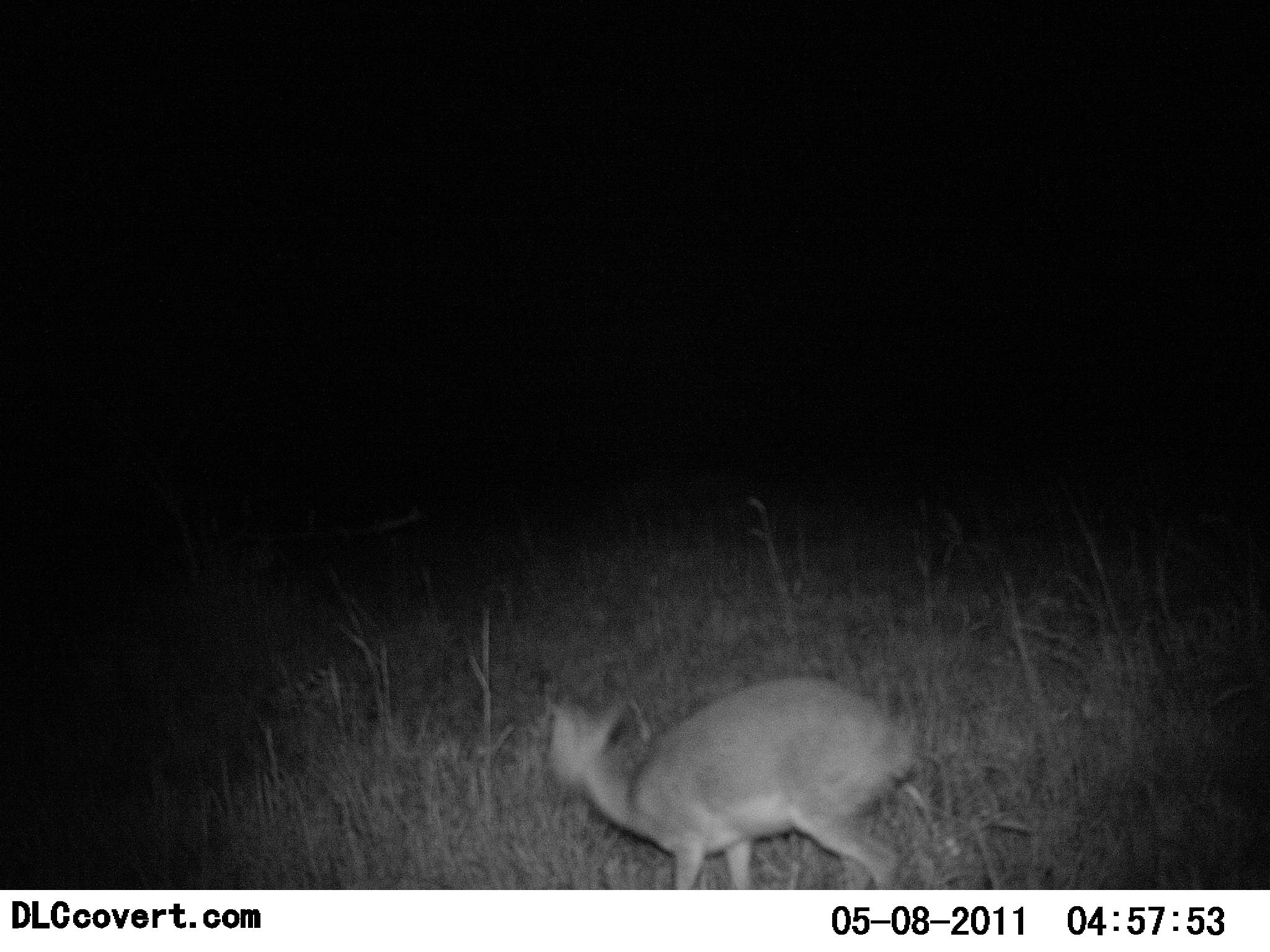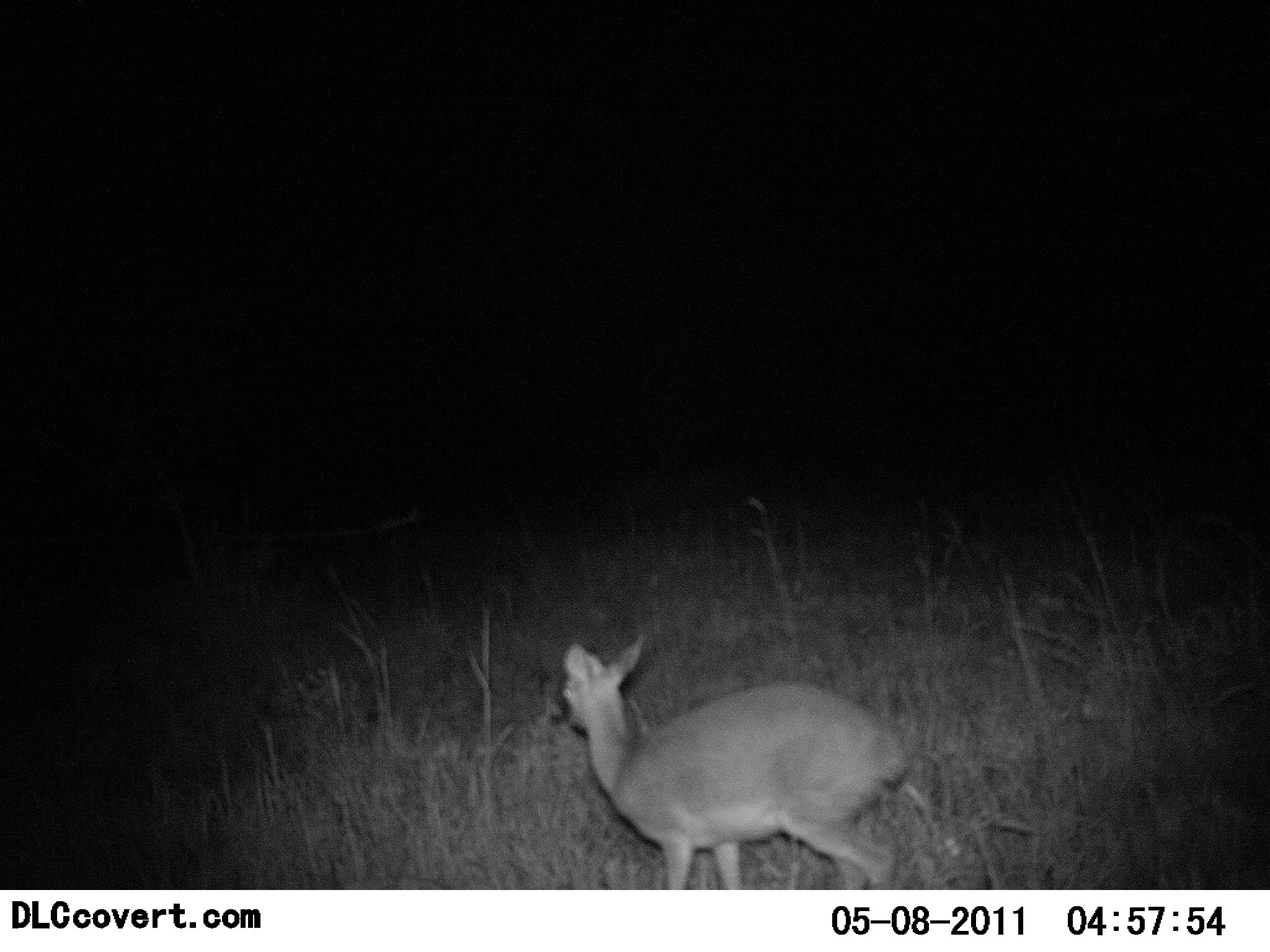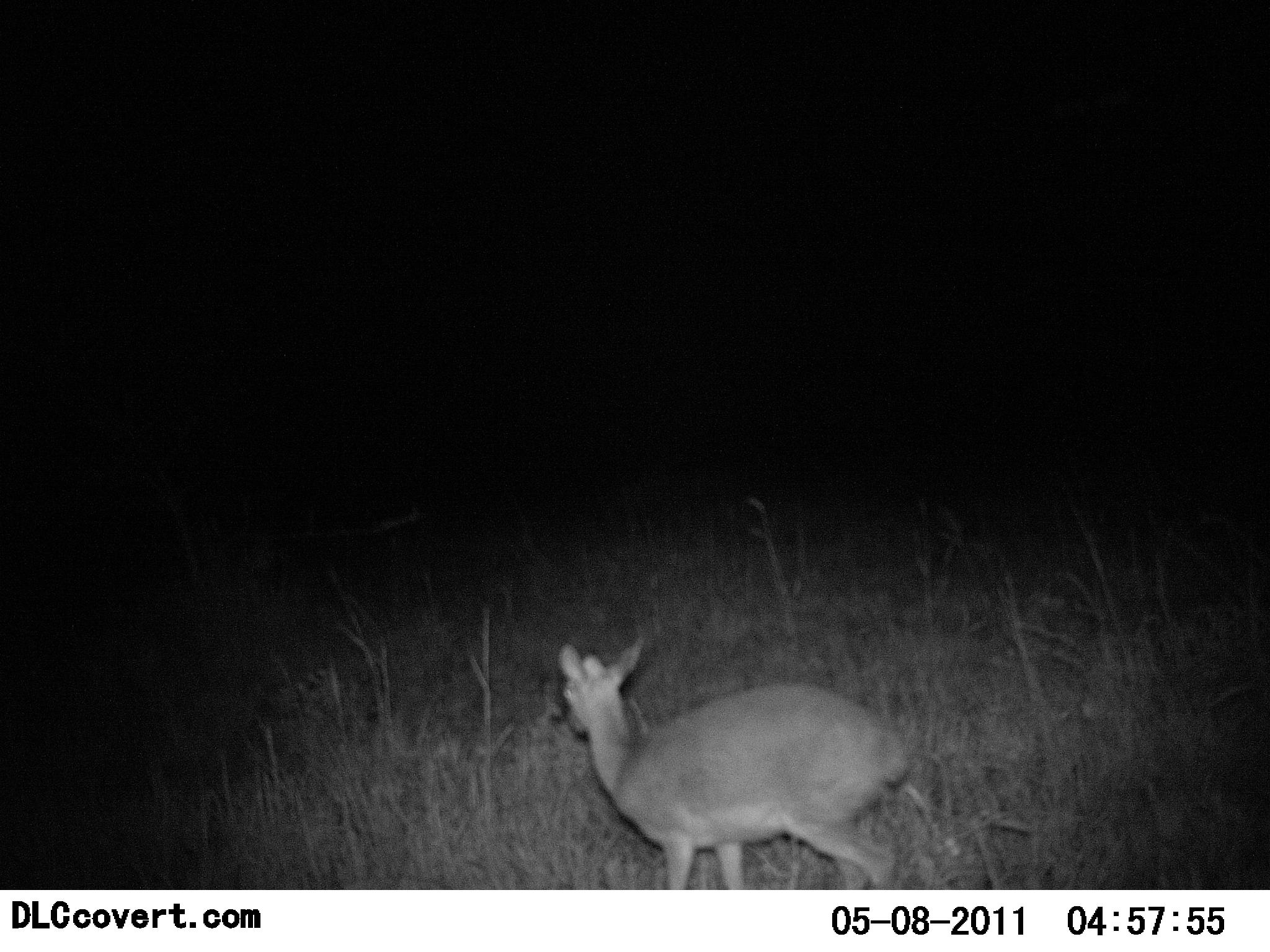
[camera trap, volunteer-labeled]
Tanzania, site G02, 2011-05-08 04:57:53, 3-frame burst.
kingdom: Animalia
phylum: Chordata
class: Mammalia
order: Artiodactyla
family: Bovidae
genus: Madoqua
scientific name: Madoqua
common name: dikdik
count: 1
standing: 77%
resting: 0%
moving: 15%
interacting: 0%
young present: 8%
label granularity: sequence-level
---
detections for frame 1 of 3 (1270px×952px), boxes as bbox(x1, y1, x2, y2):
animal: bbox(539, 675, 930, 891)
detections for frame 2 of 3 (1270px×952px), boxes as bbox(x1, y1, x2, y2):
animal: bbox(555, 636, 911, 889)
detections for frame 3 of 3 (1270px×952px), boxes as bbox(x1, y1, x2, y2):
animal: bbox(550, 639, 907, 891)